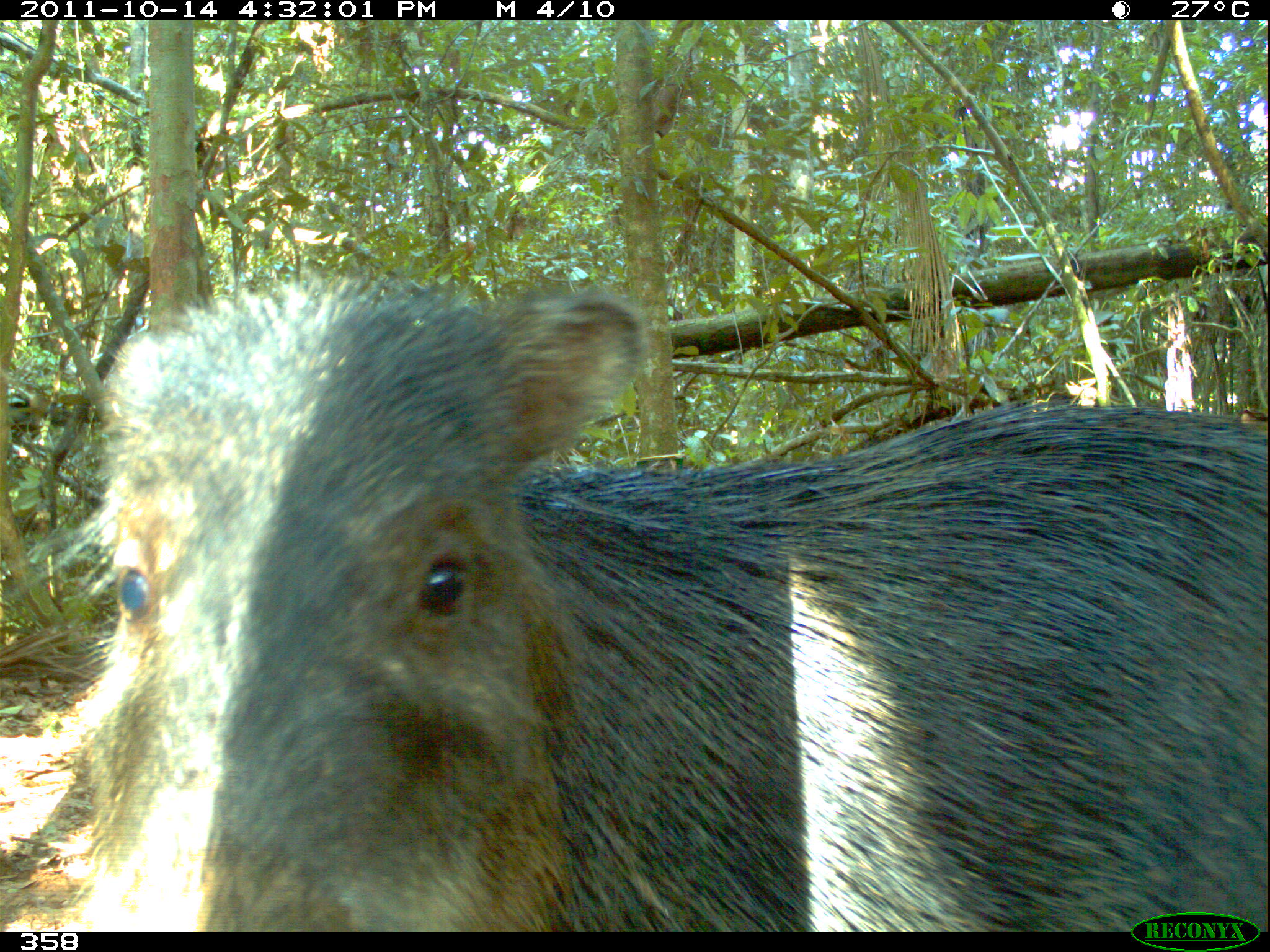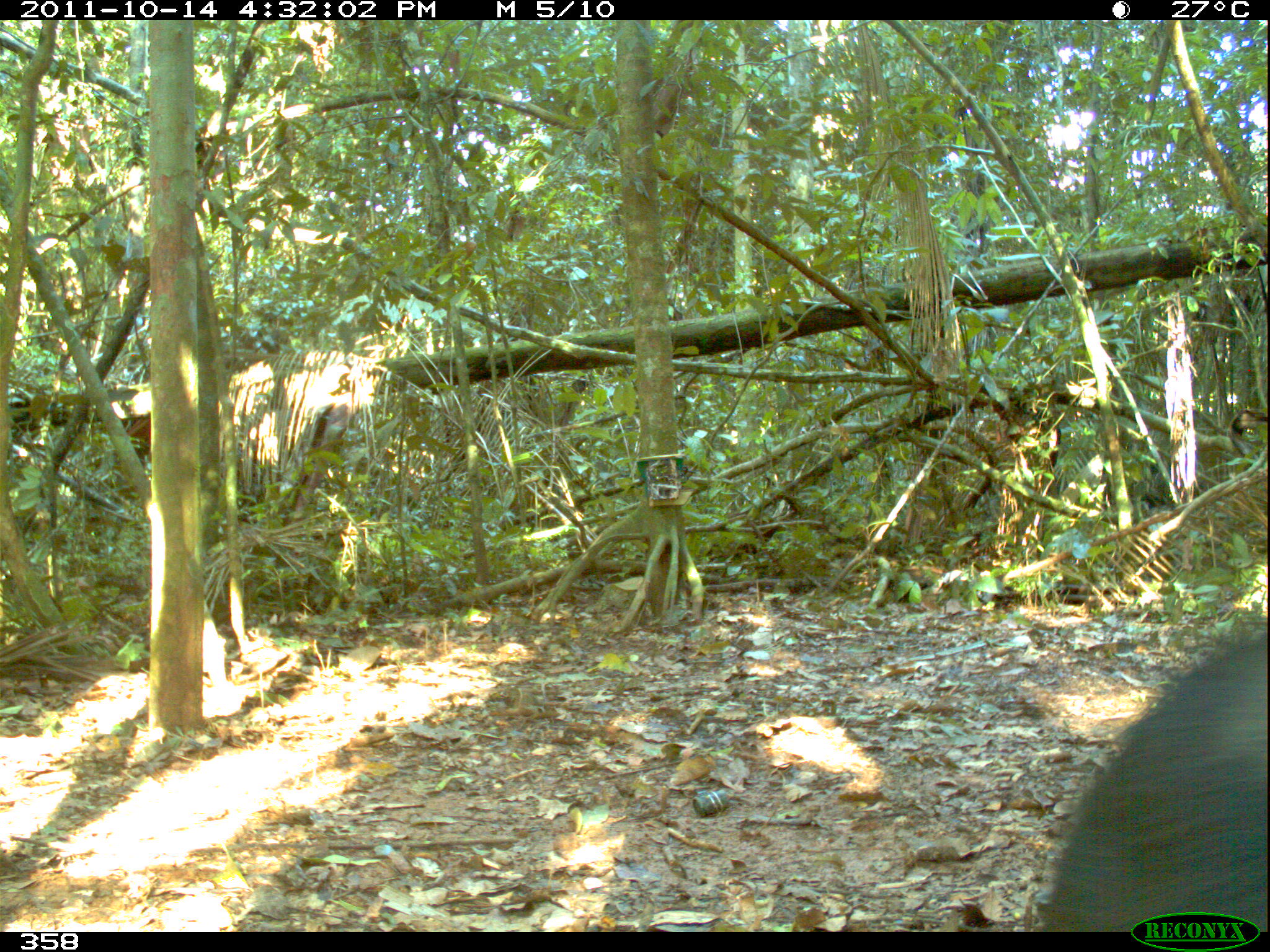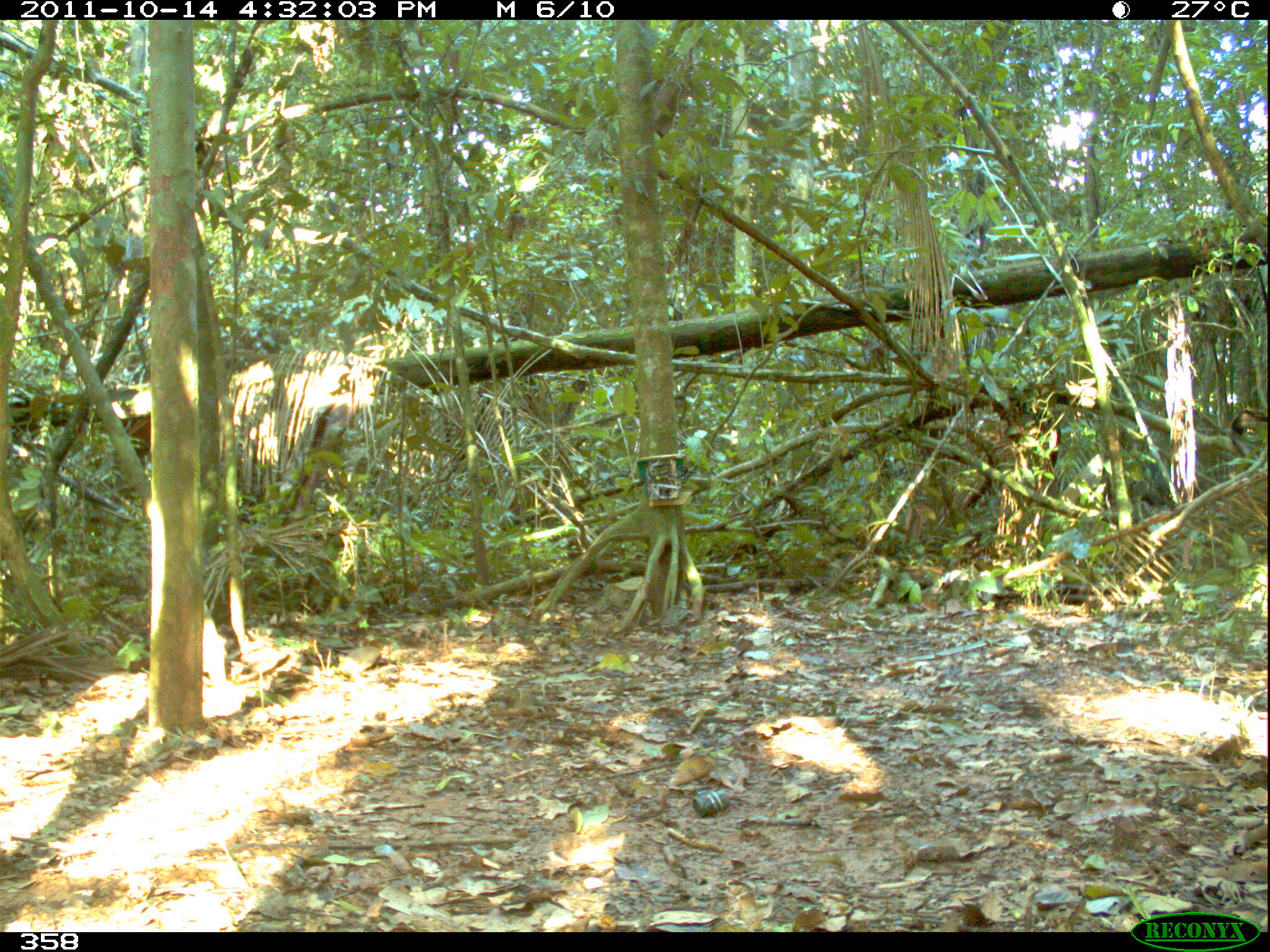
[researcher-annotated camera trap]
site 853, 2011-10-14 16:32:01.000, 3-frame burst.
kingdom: Animalia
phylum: Chordata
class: Mammalia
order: Artiodactyla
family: Tayassuidae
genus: Tayassu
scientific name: Tayassu pecari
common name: white-lipped peccary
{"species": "Tayassu pecari (white-lipped peccary)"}